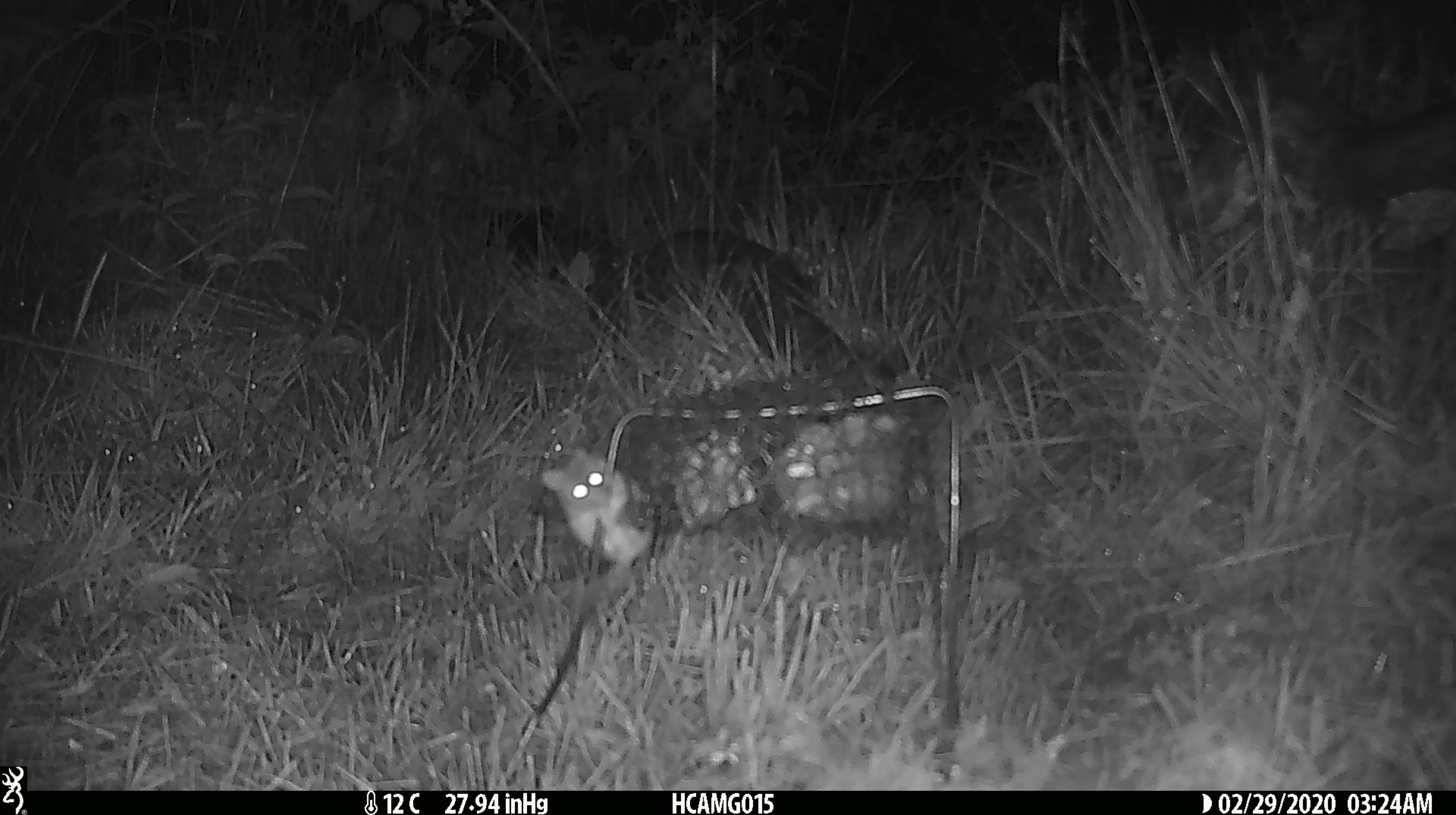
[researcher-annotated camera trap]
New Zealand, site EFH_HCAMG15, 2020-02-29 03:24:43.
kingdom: Animalia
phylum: Chordata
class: Mammalia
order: Rodentia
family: Muridae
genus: Mus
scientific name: Mus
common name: mouse